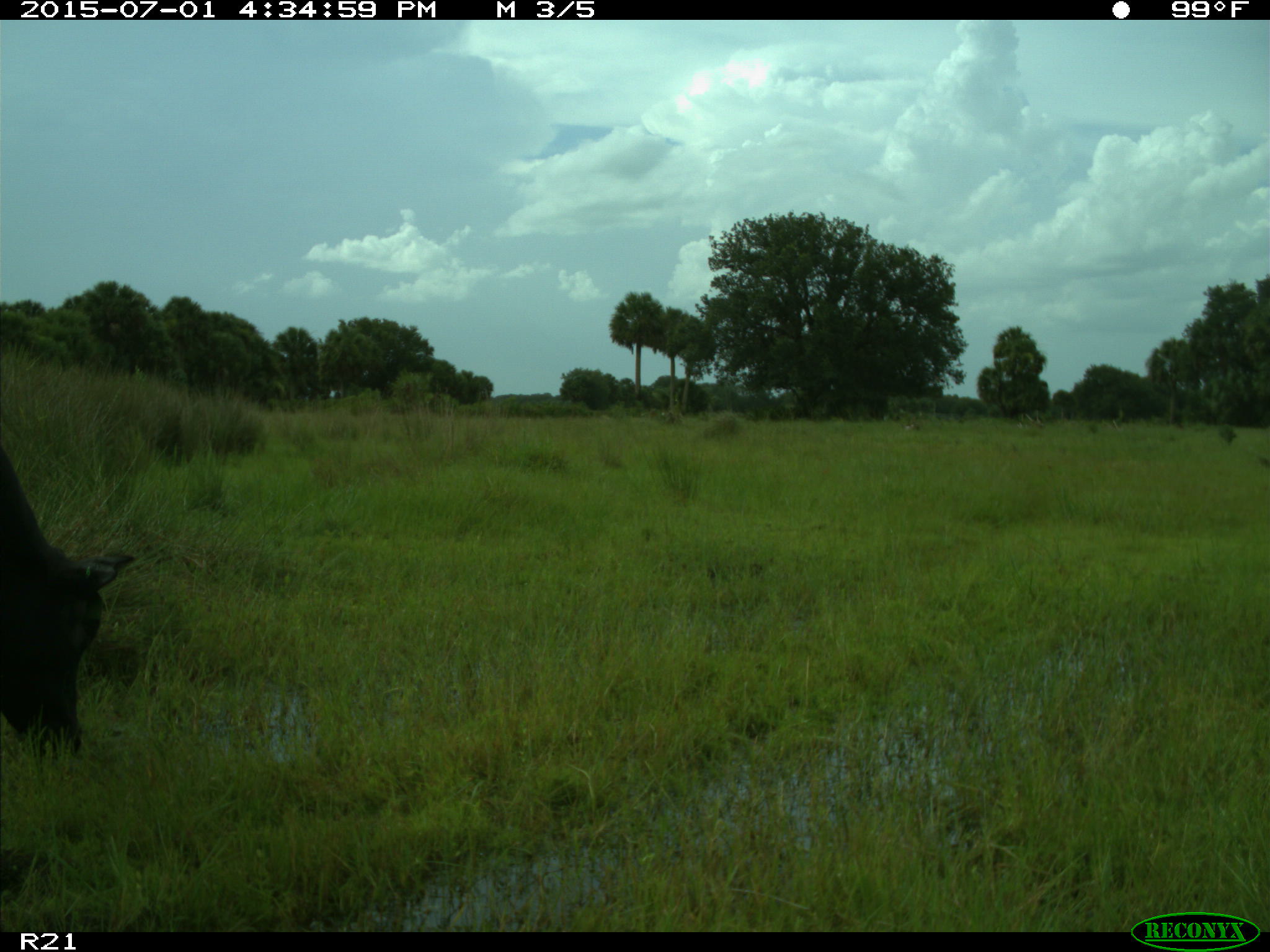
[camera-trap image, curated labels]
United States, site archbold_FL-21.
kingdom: Animalia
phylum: Chordata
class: Mammalia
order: Artiodactyla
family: Bovidae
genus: Bos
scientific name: Bos taurus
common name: domestic cow